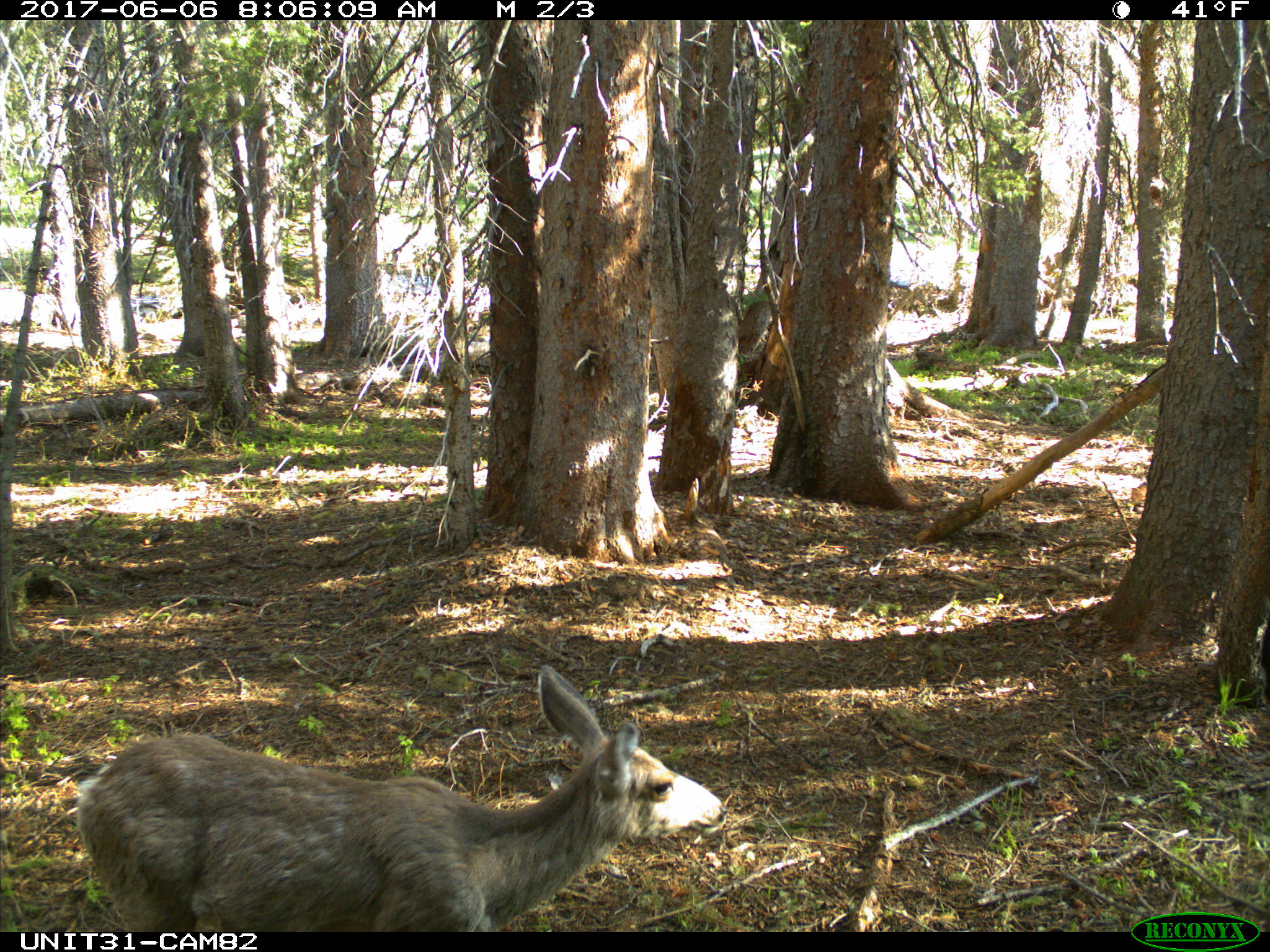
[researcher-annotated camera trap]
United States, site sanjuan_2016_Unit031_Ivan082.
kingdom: Animalia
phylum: Chordata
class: Mammalia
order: Artiodactyla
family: Cervidae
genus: Odocoileus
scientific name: Odocoileus hemionus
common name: mule deer